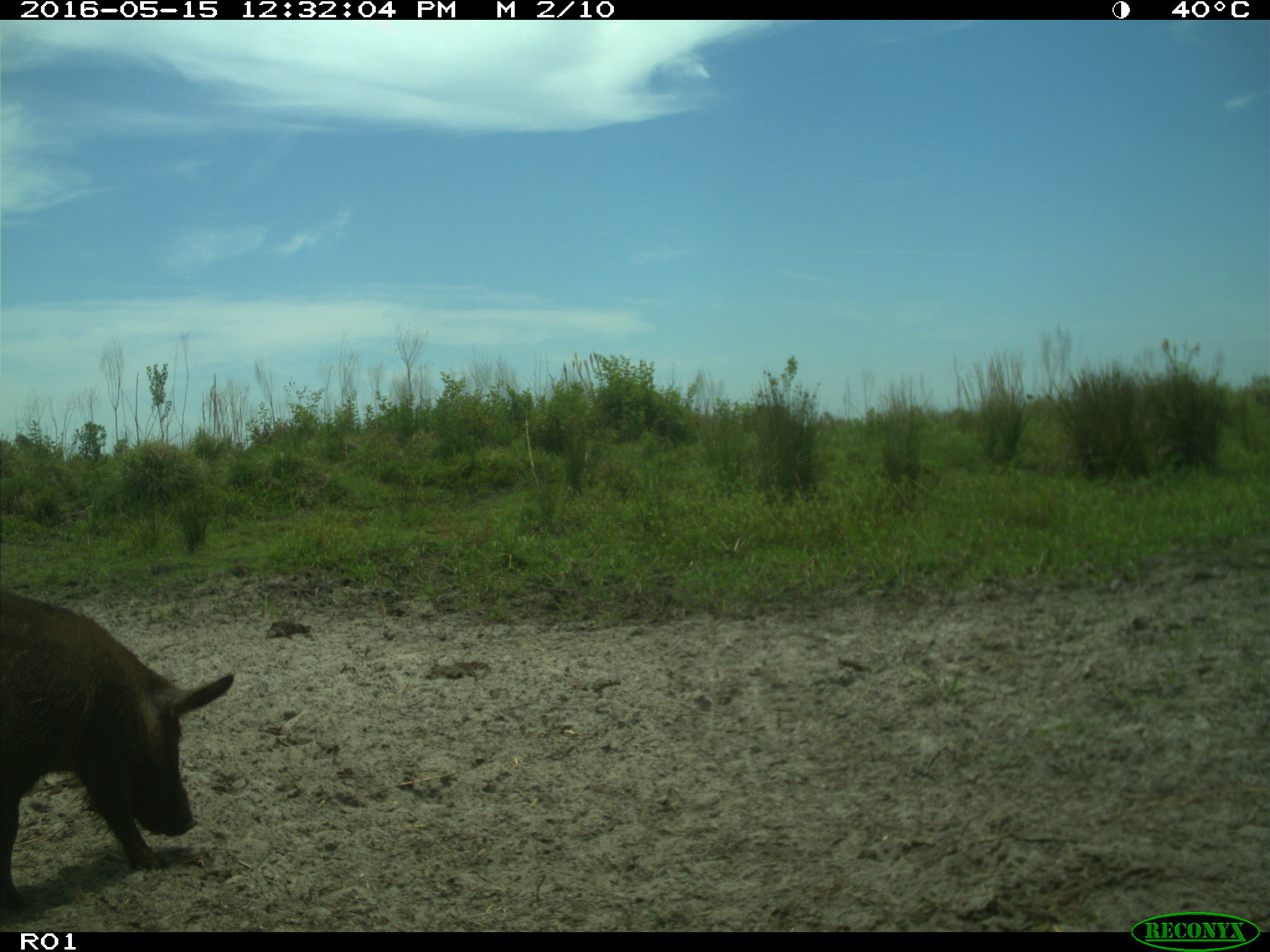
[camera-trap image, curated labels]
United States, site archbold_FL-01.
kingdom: Animalia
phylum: Chordata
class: Mammalia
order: Artiodactyla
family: Suidae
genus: Sus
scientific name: Sus scrofa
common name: wild boar